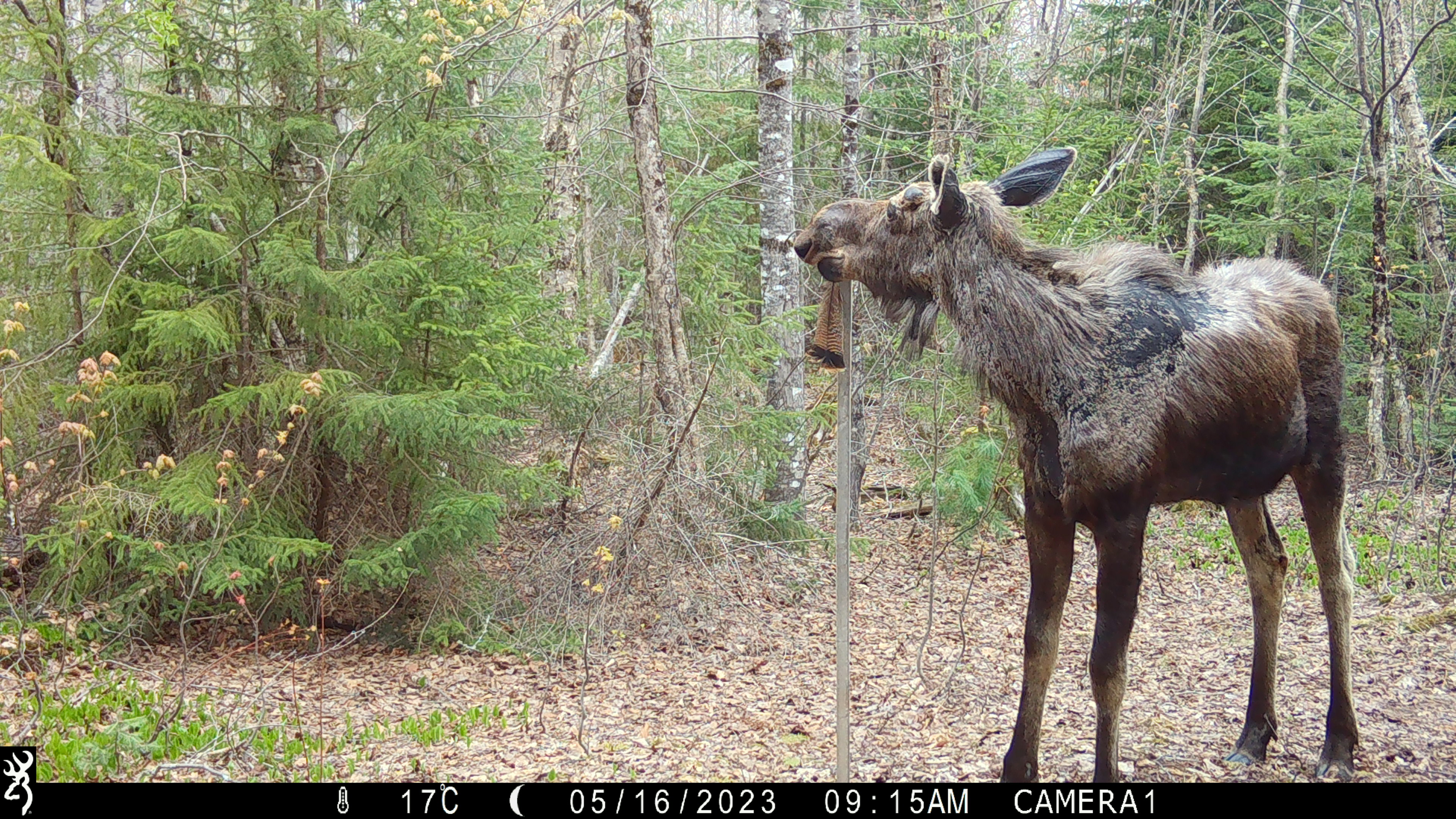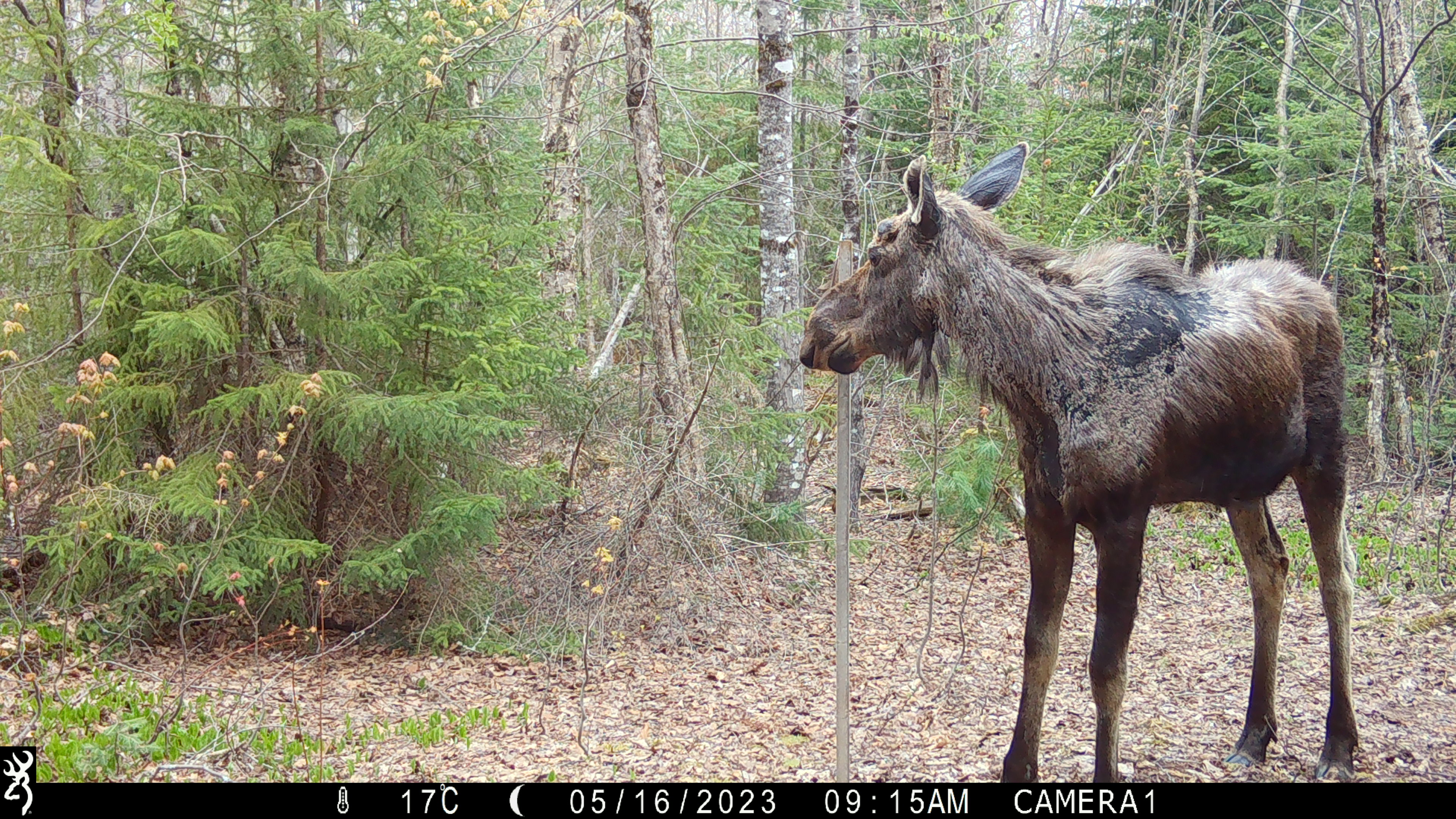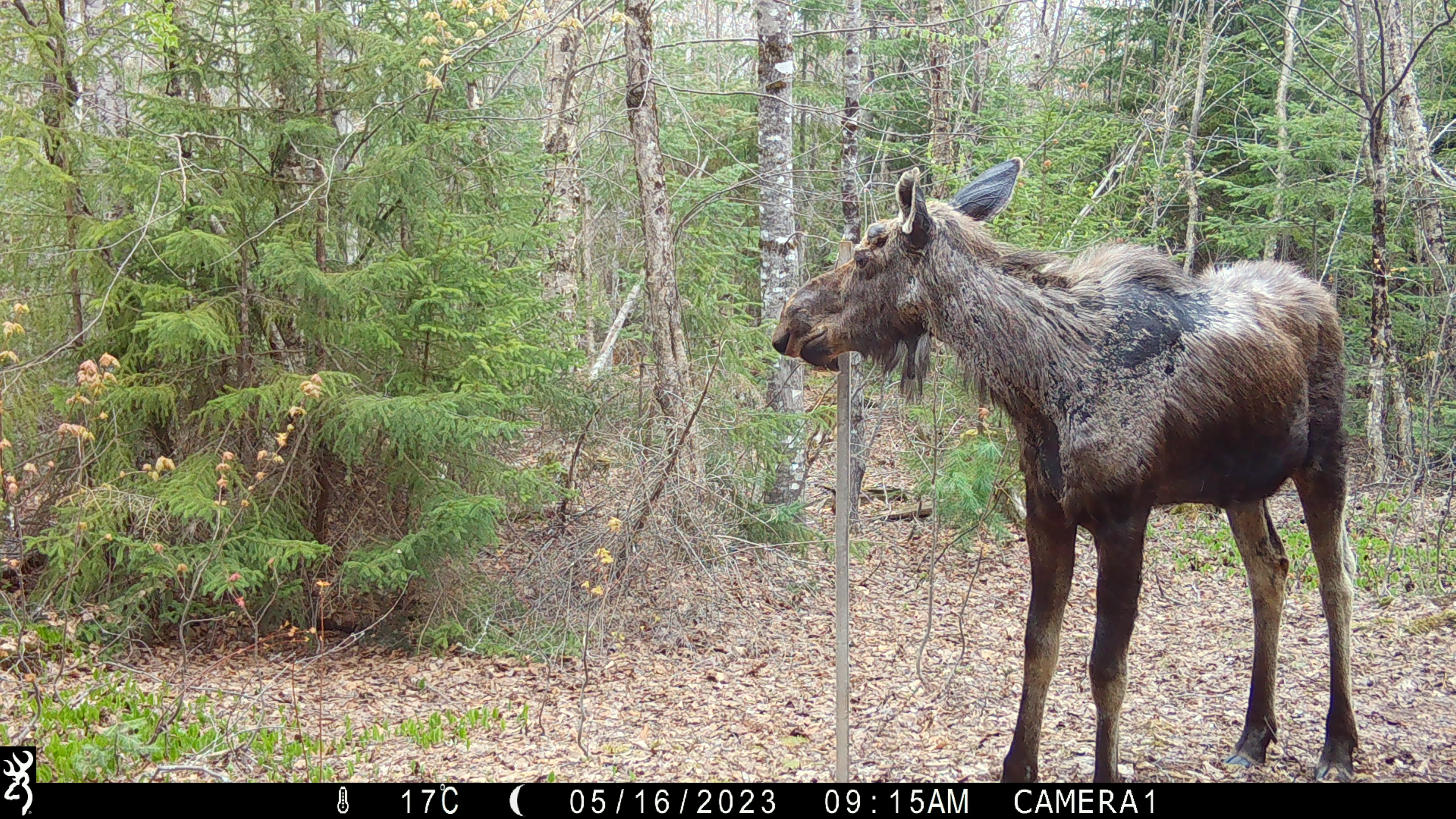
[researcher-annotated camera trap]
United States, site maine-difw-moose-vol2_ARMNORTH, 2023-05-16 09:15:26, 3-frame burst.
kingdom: Animalia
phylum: Chordata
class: Mammalia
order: Artiodactyla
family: Cervidae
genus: Alces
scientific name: Alces alces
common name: moose